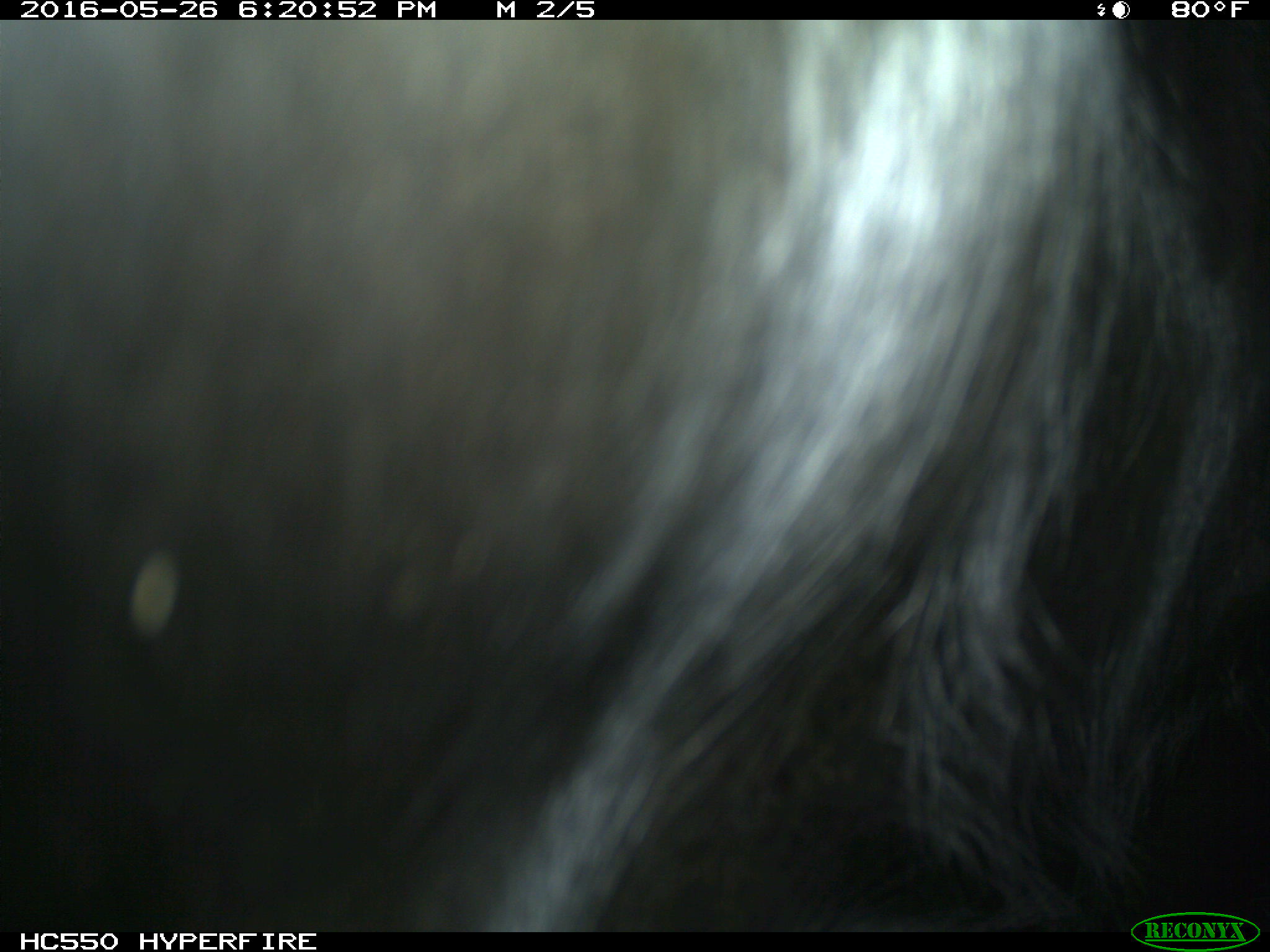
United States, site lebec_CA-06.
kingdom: Animalia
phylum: Chordata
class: Mammalia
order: Artiodactyla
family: Bovidae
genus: Bos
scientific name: Bos taurus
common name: domestic cow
Bos taurus (domestic cow).